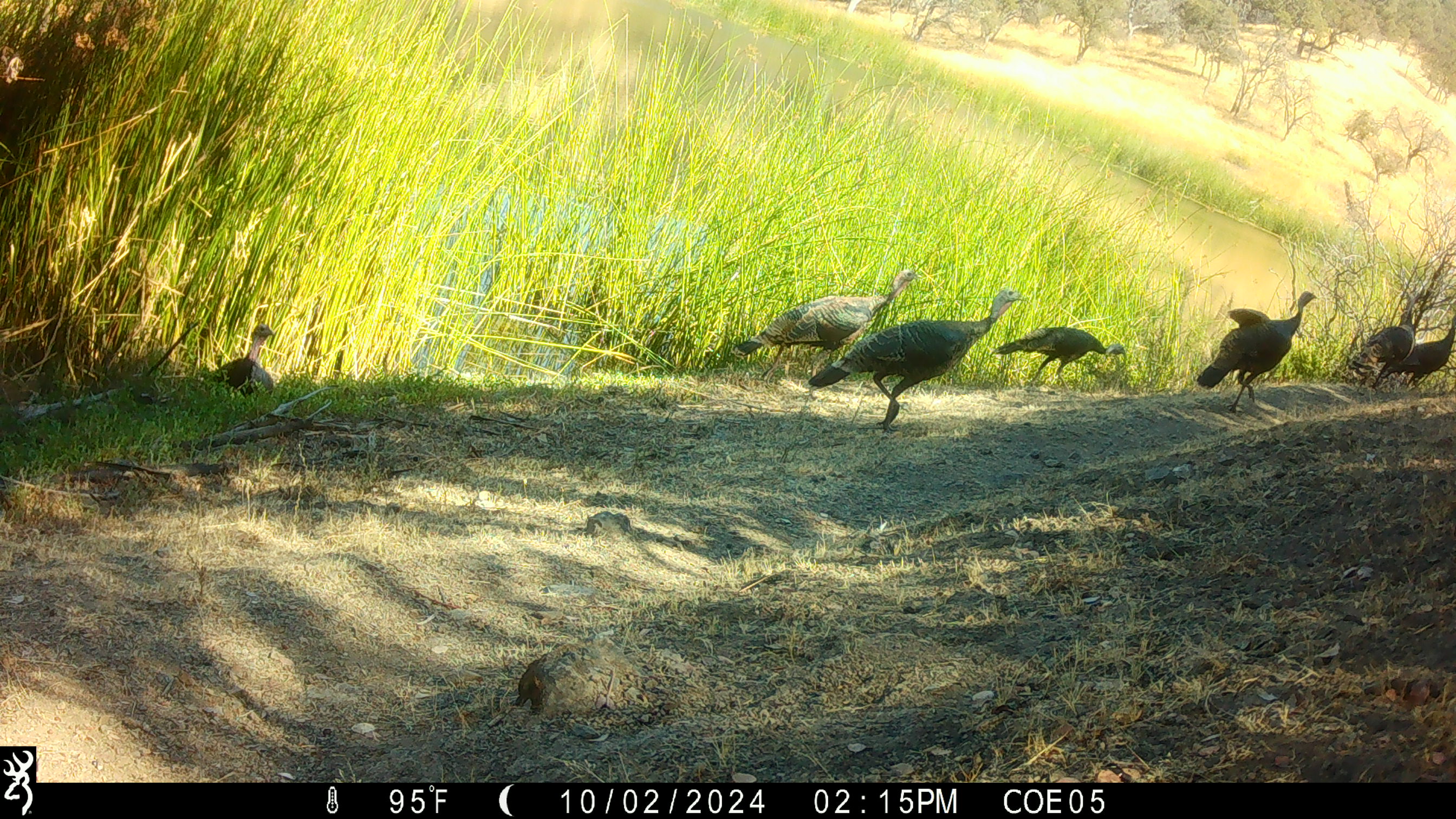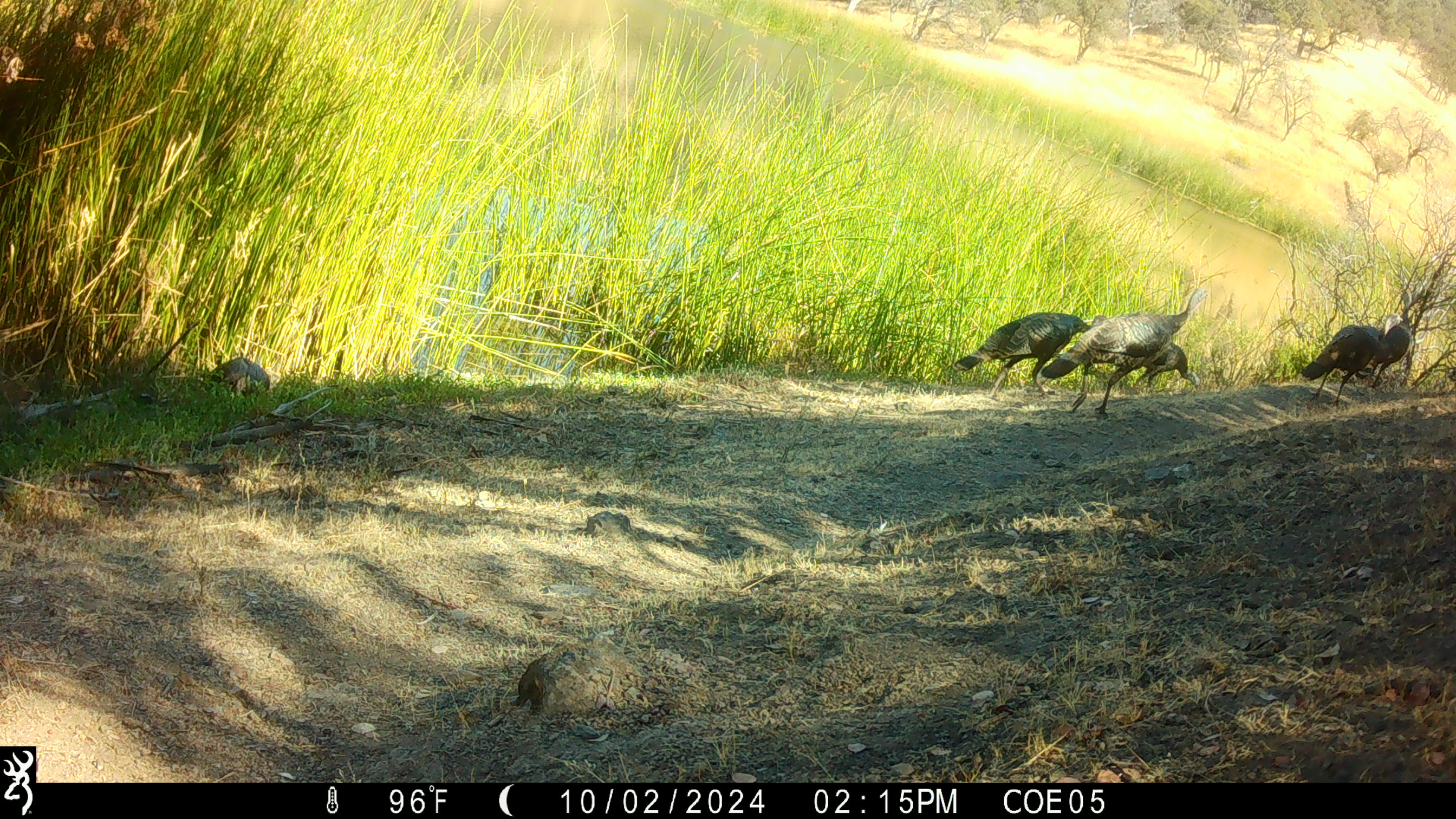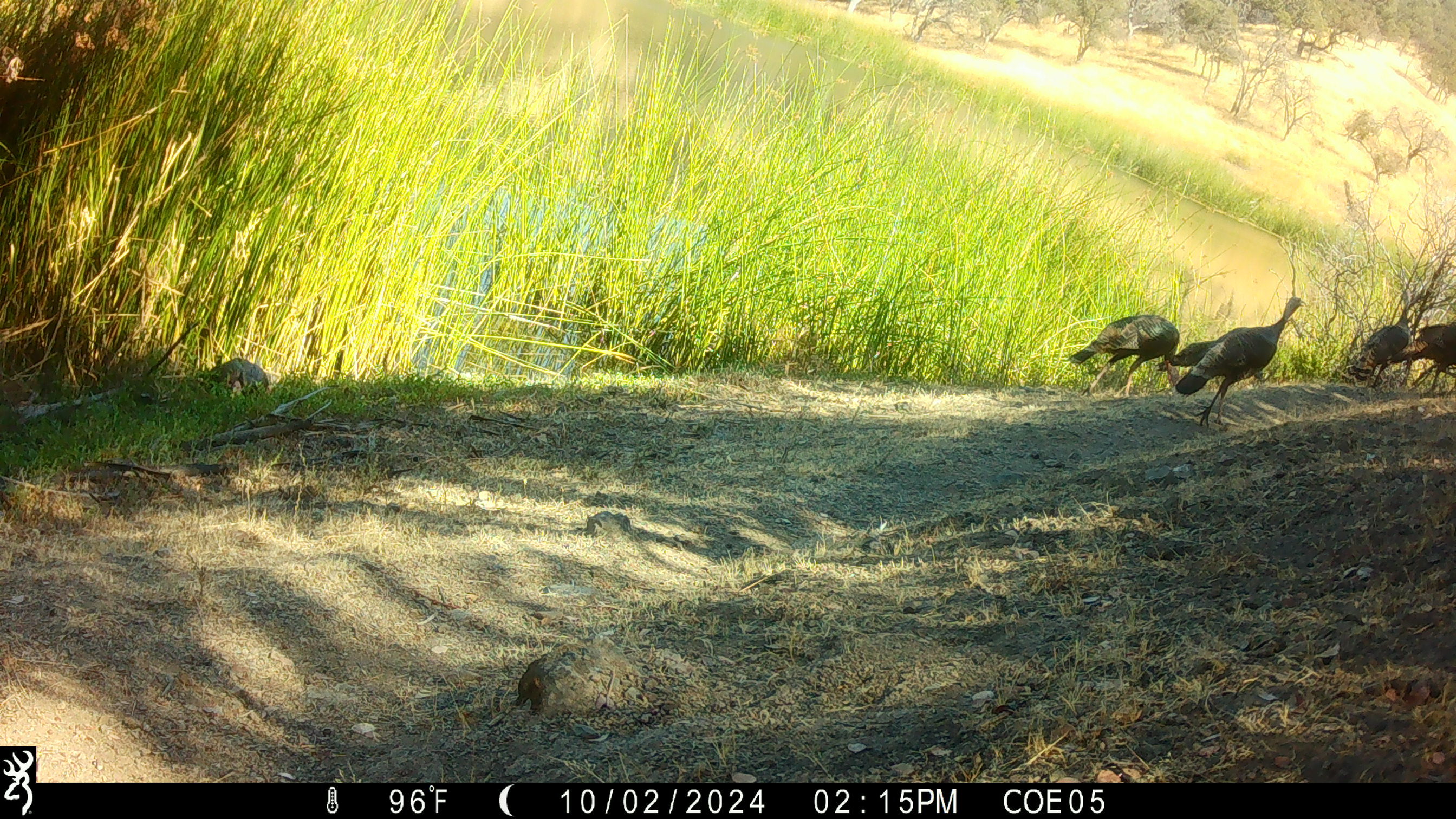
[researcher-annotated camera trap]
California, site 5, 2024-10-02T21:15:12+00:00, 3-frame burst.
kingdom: Animalia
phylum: Chordata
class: Aves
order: Galliformes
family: Phasianidae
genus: Meleagris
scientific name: Meleagris gallopavo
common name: turkey